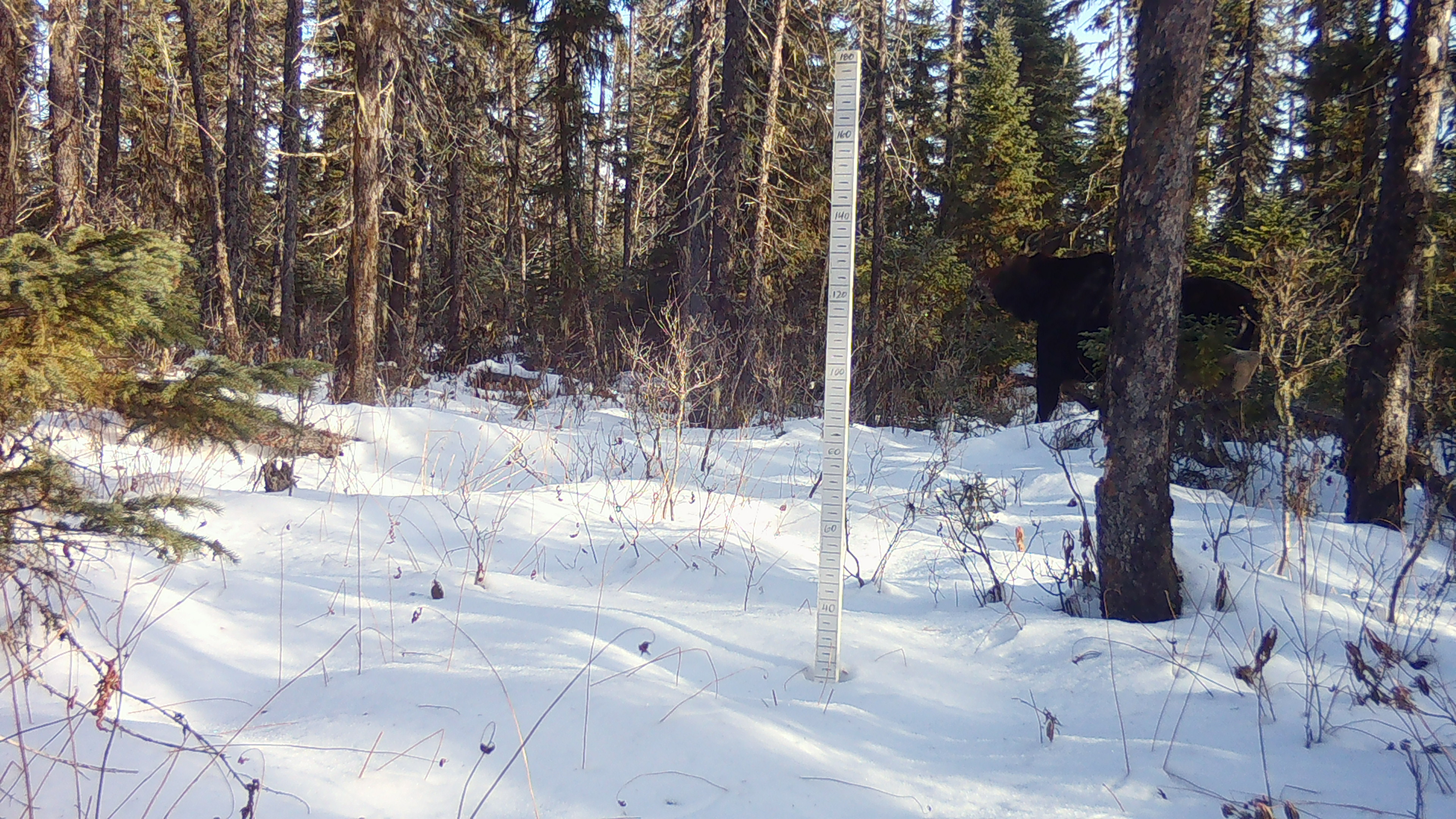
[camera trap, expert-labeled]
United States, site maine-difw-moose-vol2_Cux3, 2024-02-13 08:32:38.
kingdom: Animalia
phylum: Chordata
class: Mammalia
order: Artiodactyla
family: Cervidae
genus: Alces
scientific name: Alces alces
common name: moose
Moose (Alces alces).